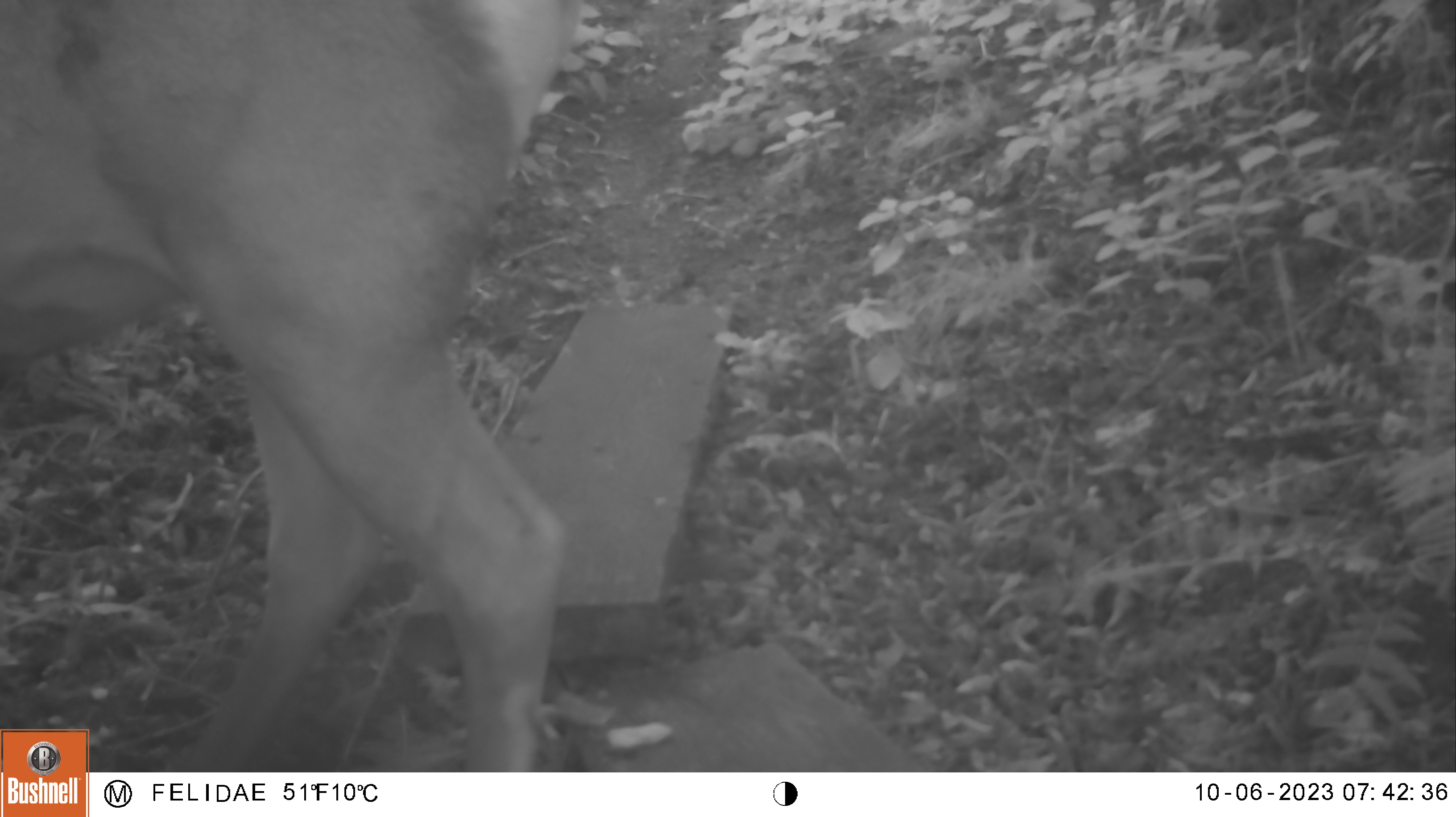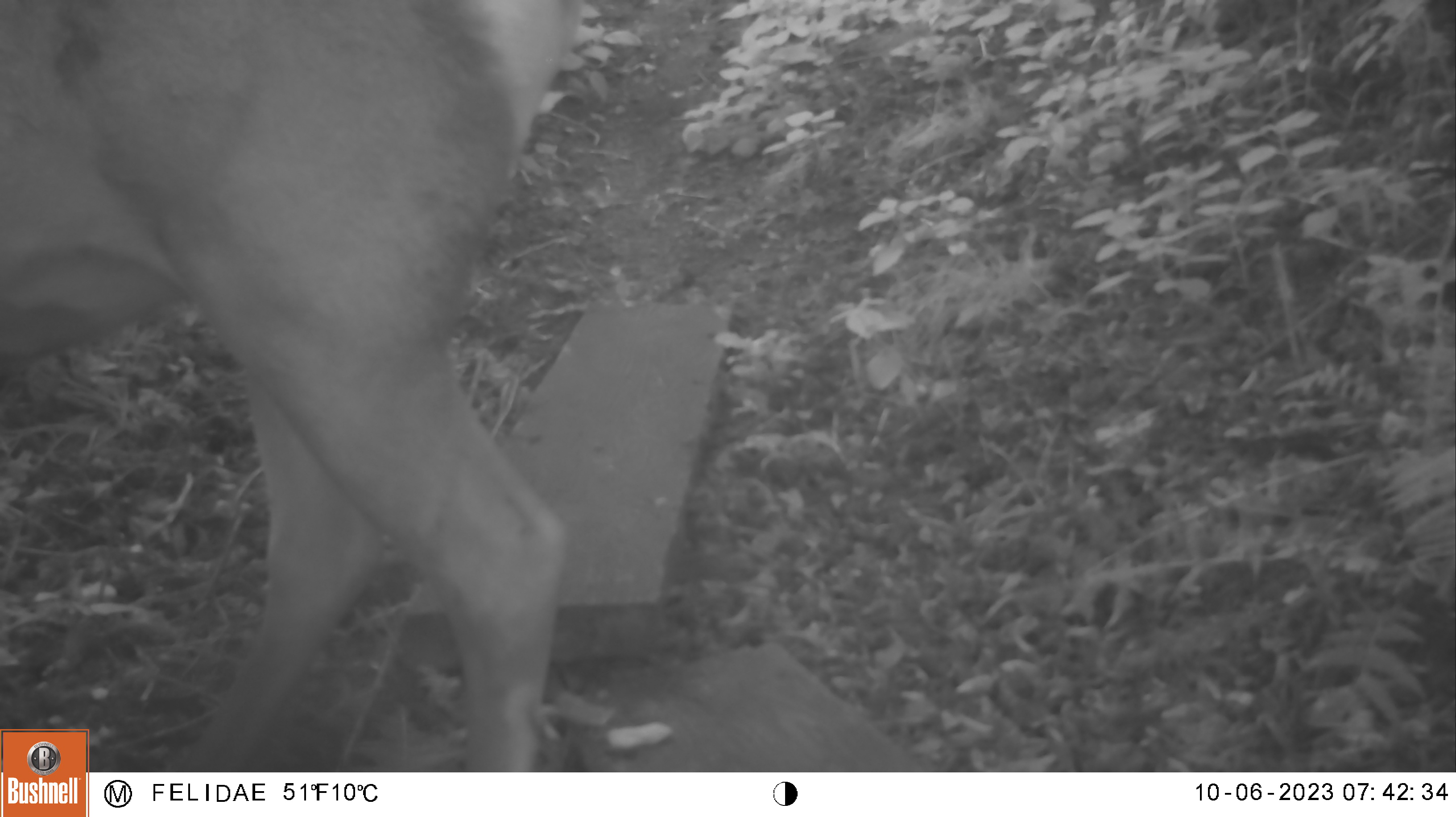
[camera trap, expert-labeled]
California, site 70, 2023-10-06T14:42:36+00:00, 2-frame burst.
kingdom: Animalia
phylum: Chordata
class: Mammalia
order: Artiodactyla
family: Cervidae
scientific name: Cervidae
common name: elk or deer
Elk or deer (Cervidae).